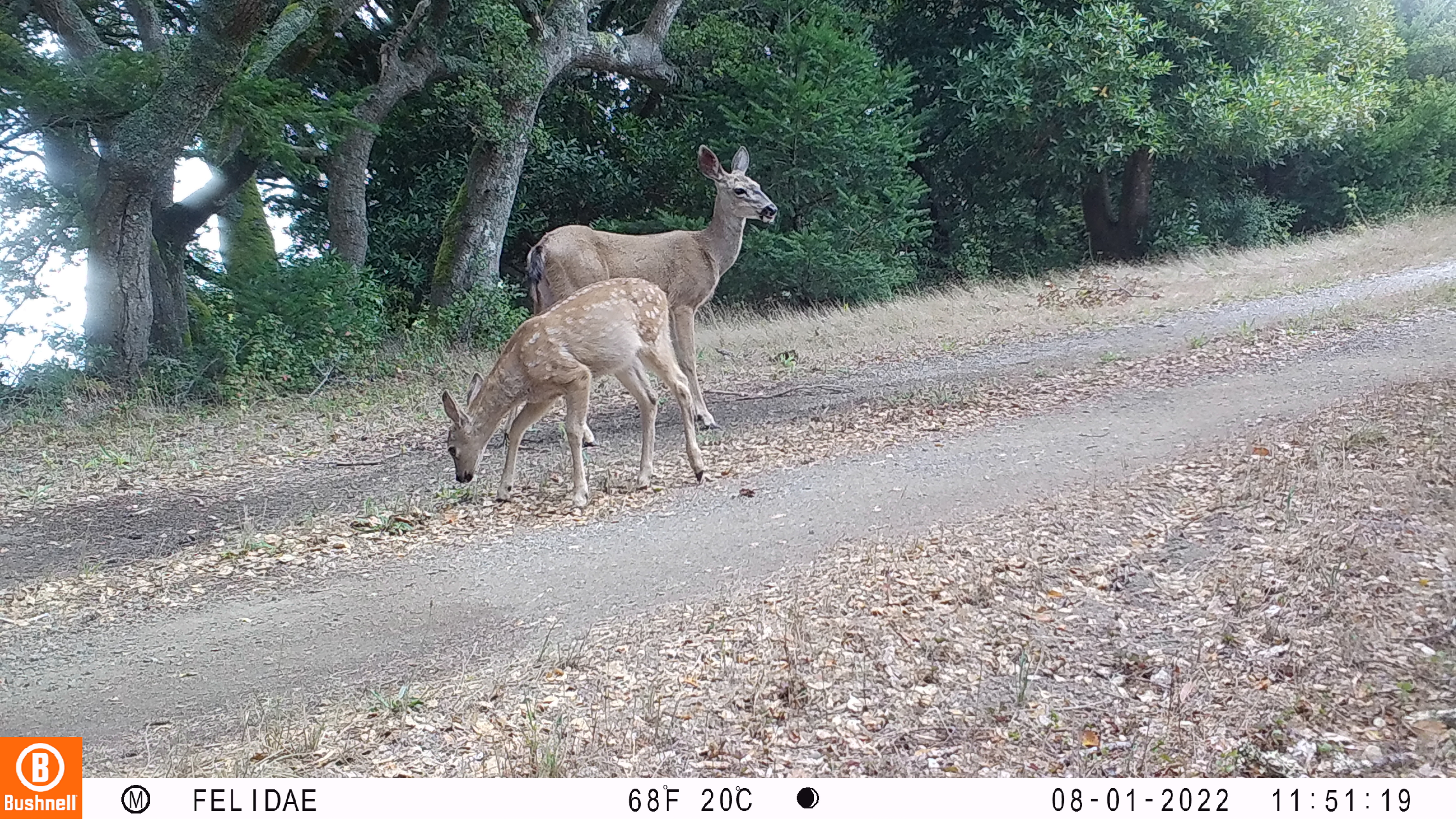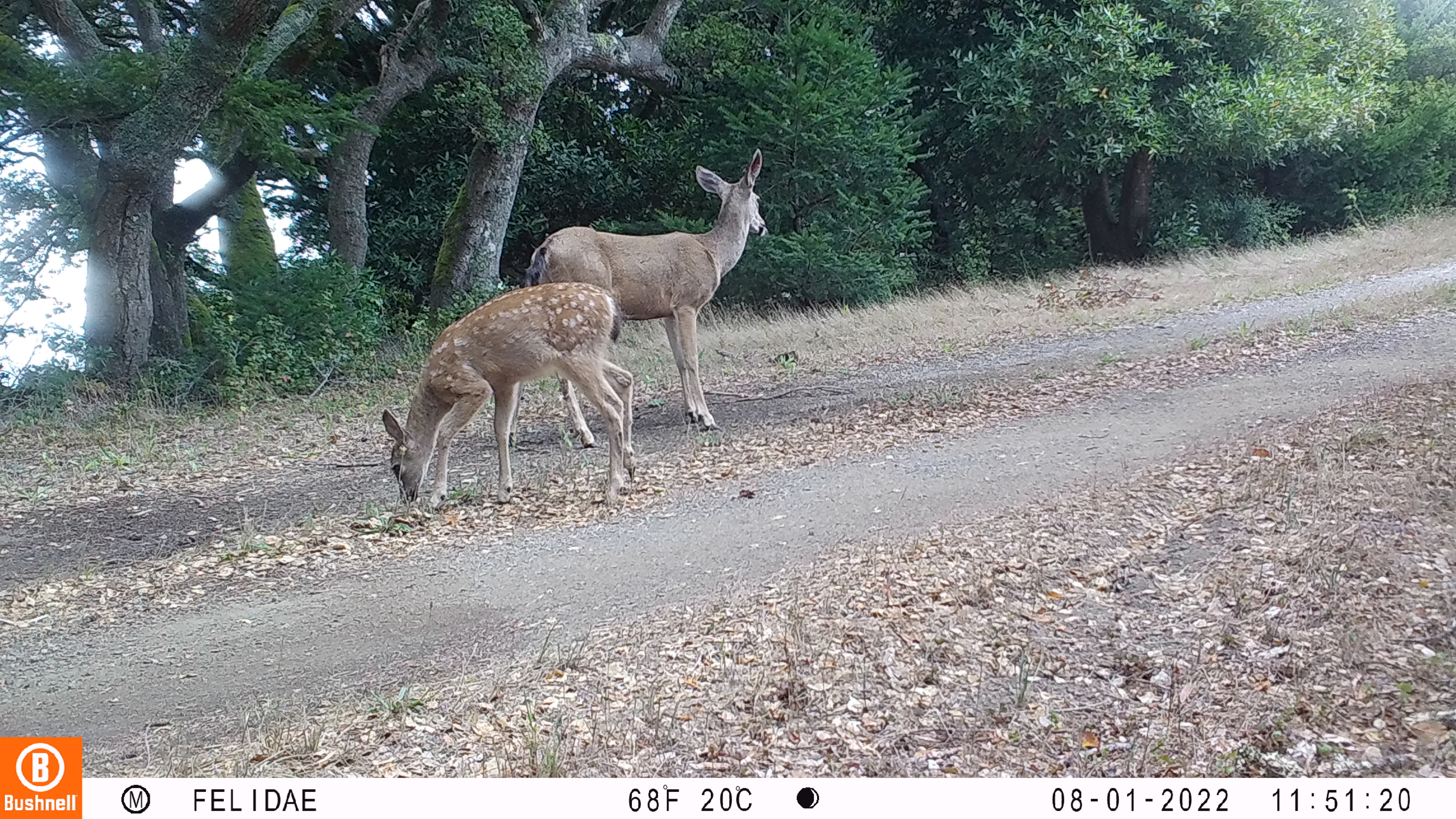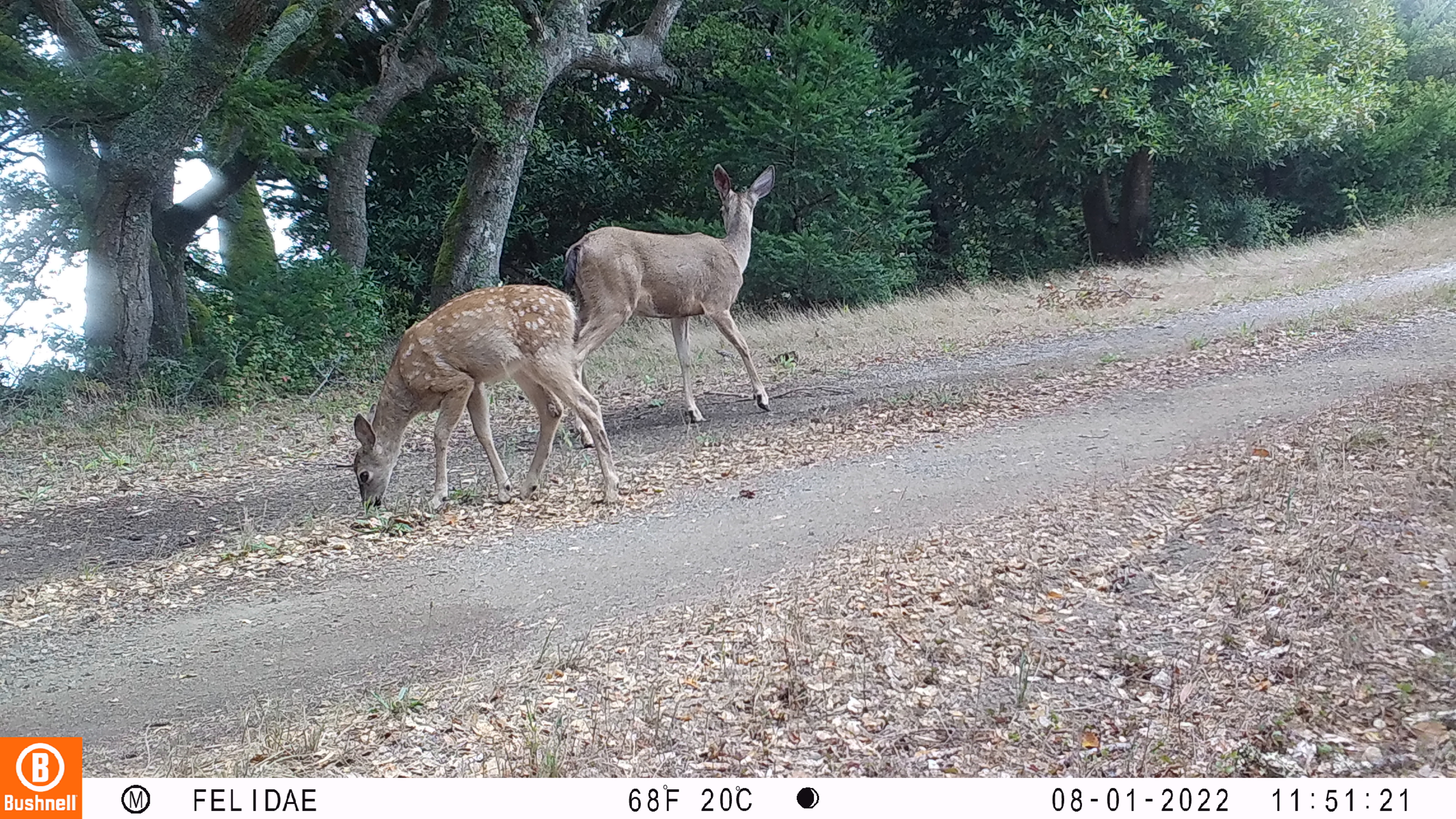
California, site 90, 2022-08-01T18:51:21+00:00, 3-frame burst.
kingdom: Animalia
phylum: Chordata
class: Mammalia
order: Artiodactyla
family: Cervidae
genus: Odocoileus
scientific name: Odocoileus hemionus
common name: mule deer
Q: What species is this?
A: Mule deer (Odocoileus hemionus).